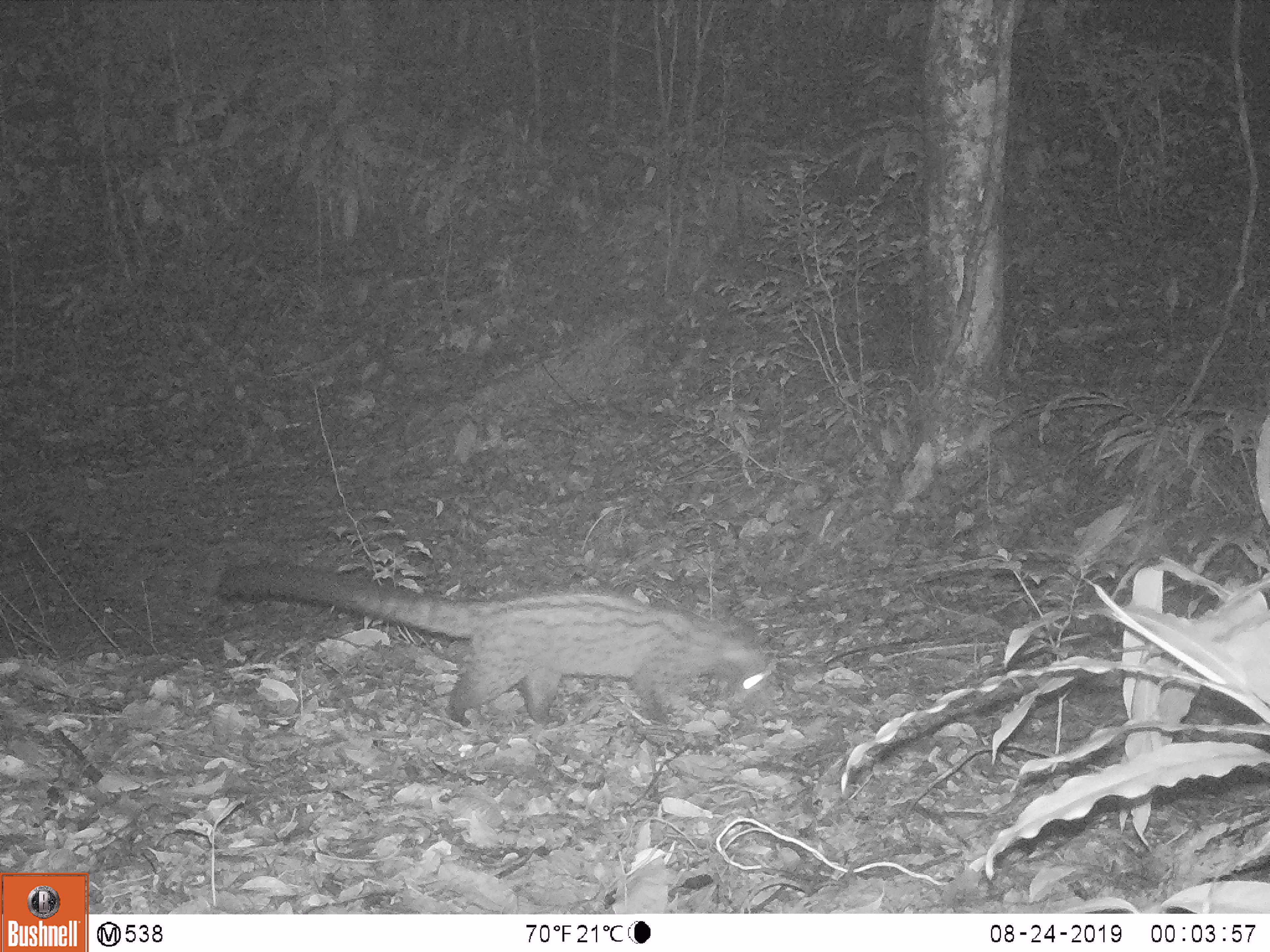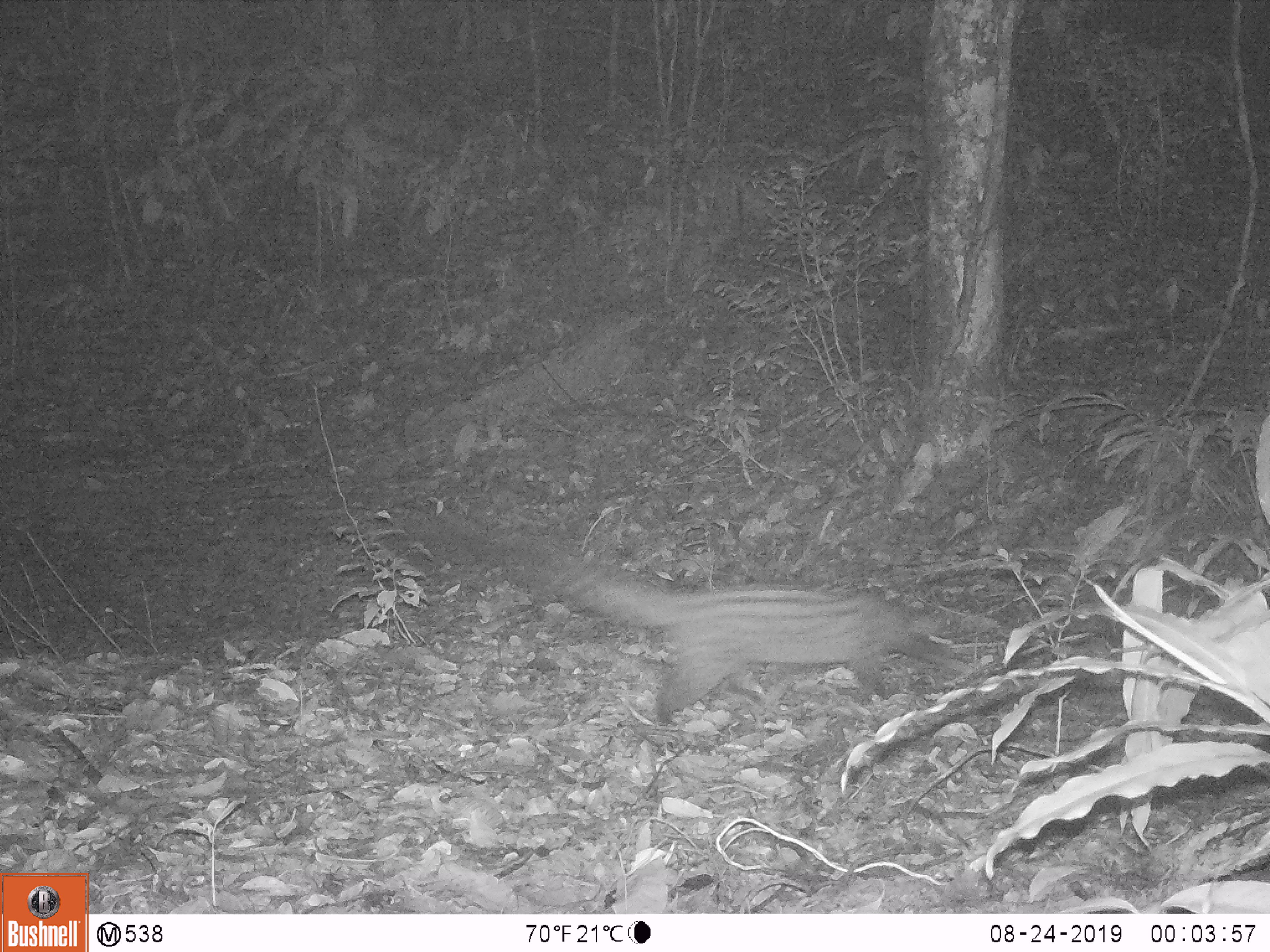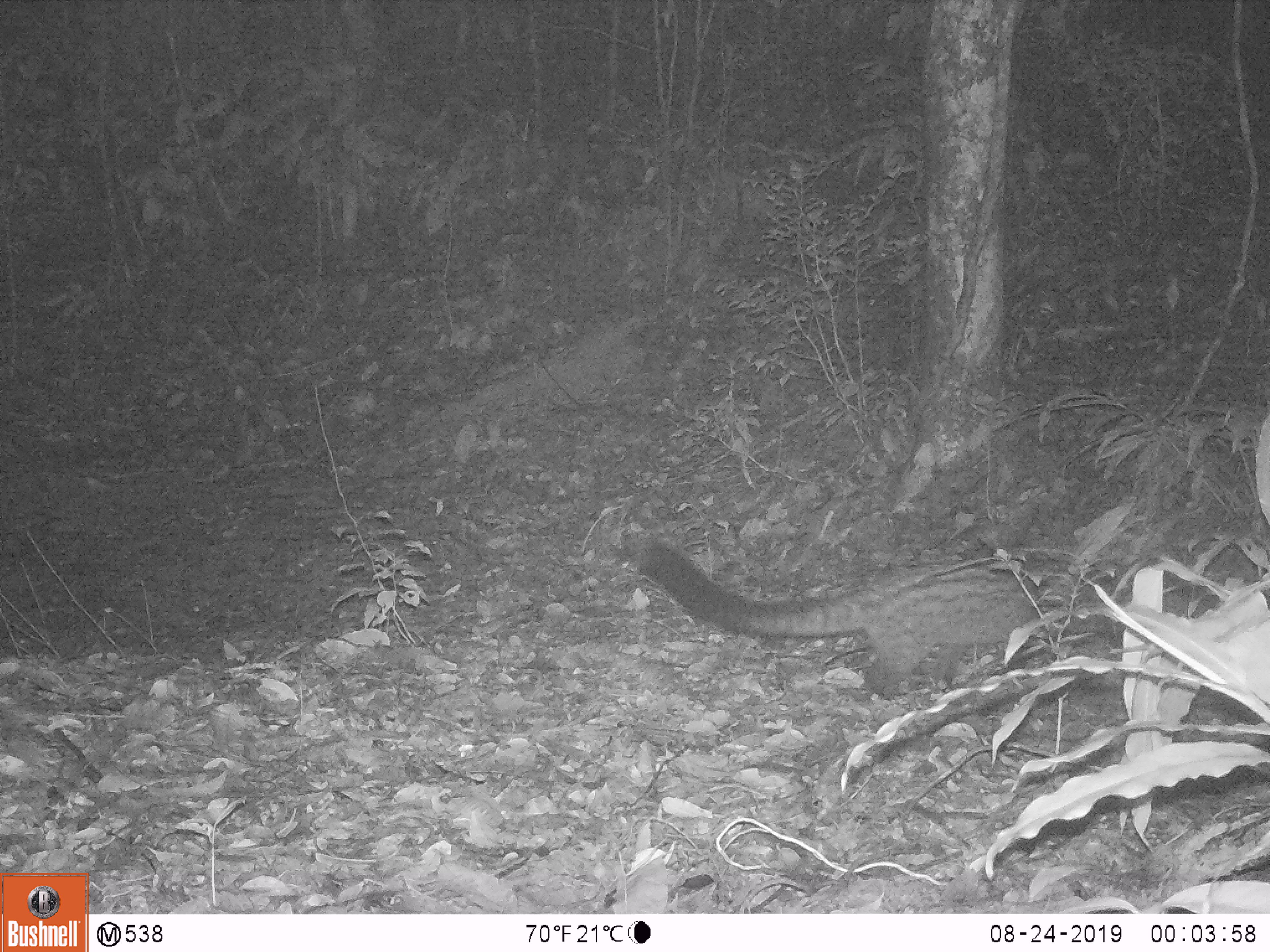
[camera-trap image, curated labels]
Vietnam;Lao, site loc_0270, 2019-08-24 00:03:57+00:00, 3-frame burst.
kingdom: Animalia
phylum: Chordata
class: Mammalia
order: Carnivora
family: Viverridae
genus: Paradoxurus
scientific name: Paradoxurus hermaphroditus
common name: common palm civet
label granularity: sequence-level